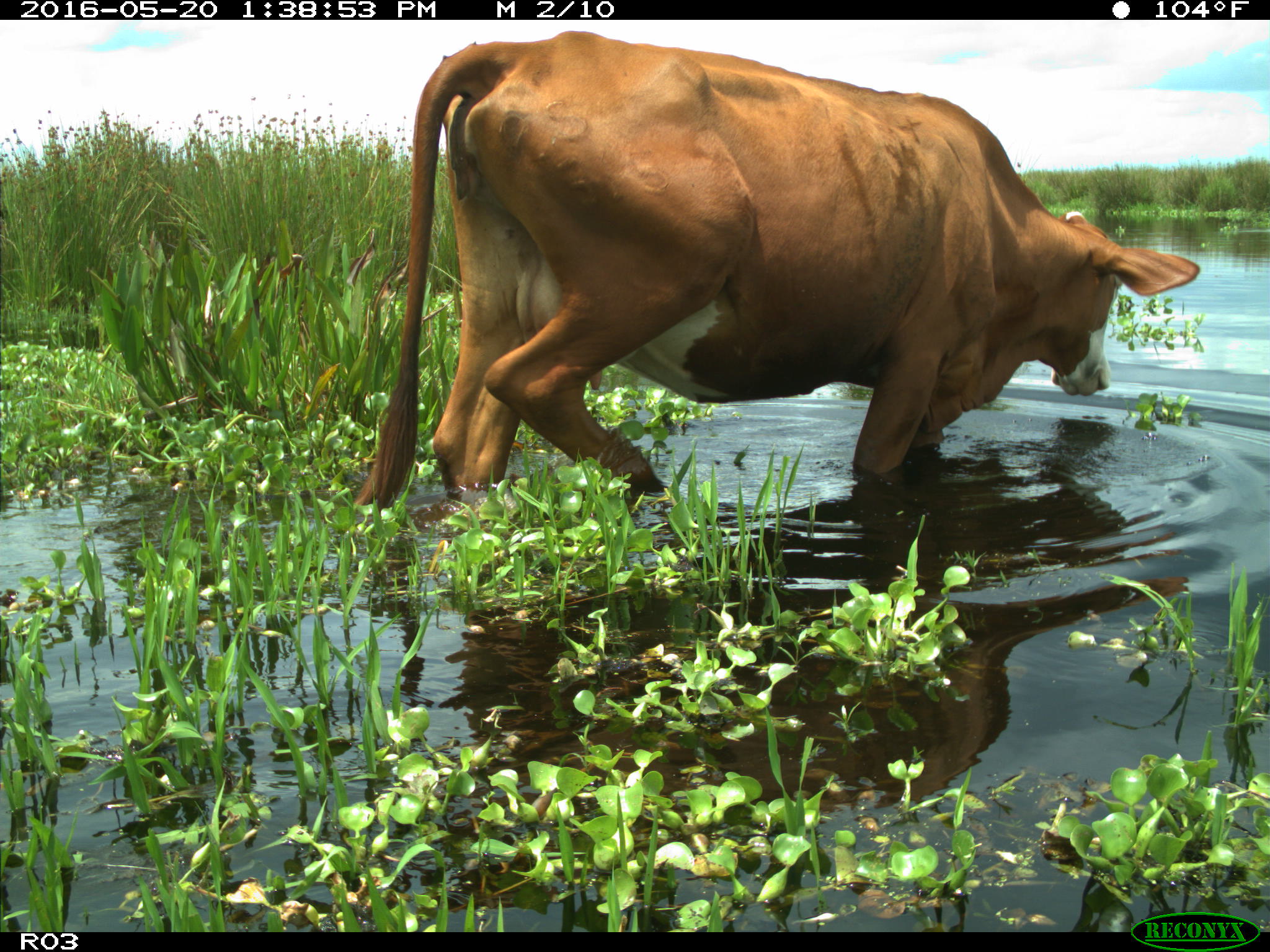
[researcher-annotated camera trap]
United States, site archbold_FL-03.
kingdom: Animalia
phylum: Chordata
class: Mammalia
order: Artiodactyla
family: Bovidae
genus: Bos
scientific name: Bos taurus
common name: domestic cow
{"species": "Bos taurus (domestic cow)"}